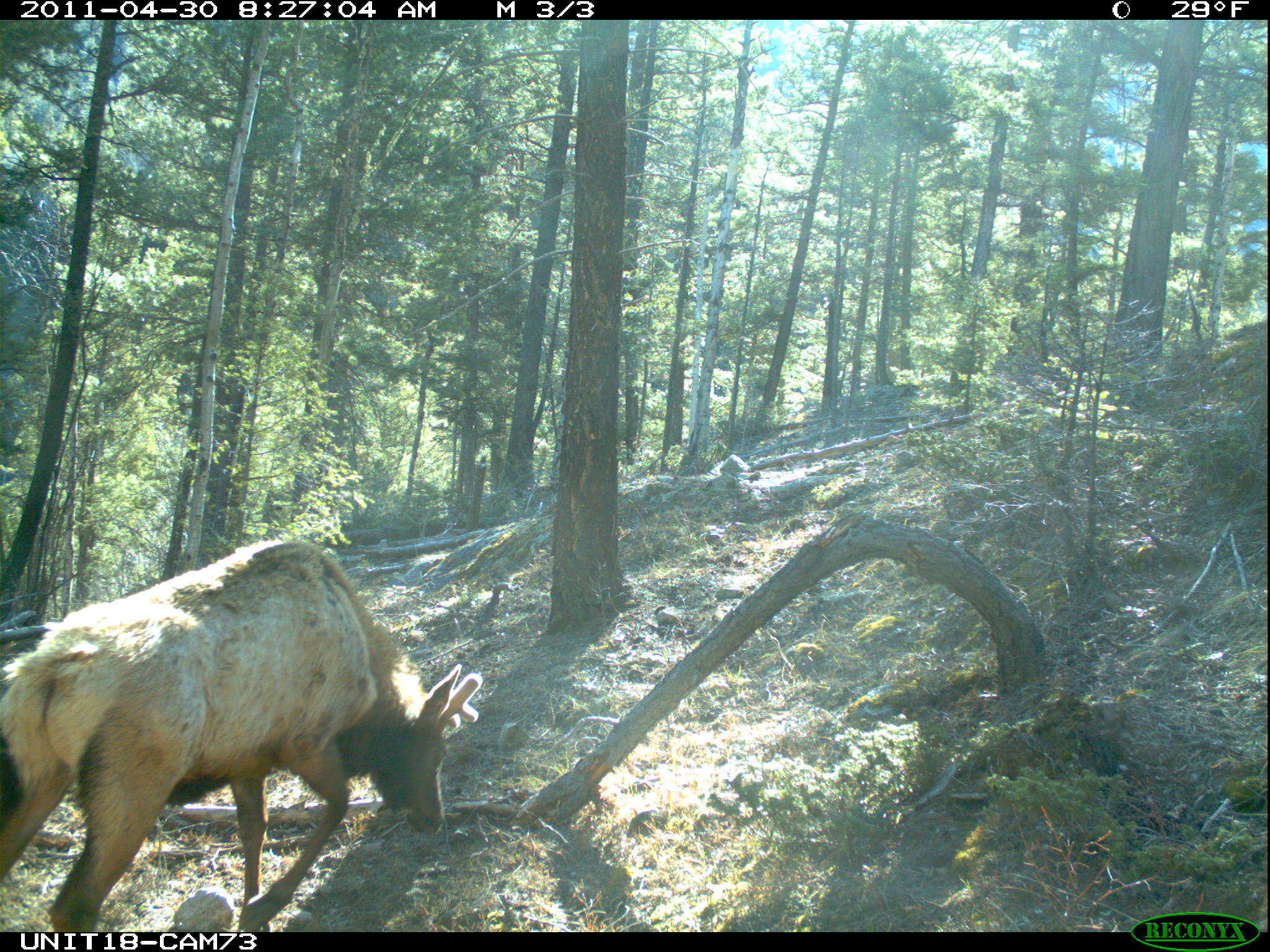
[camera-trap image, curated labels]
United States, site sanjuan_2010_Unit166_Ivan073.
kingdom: Animalia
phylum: Chordata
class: Mammalia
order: Artiodactyla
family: Cervidae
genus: Cervus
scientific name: Cervus elaphus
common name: red deer